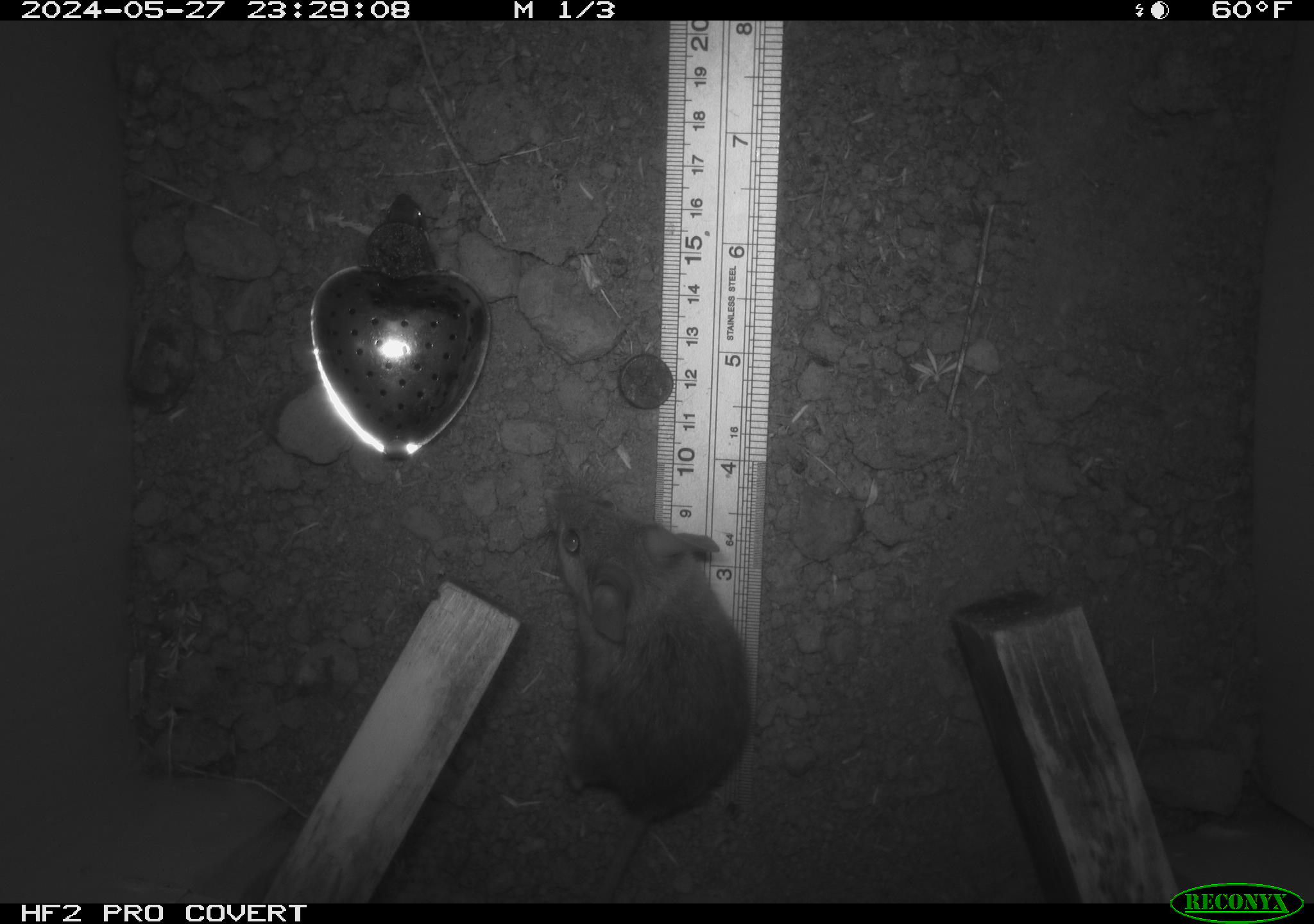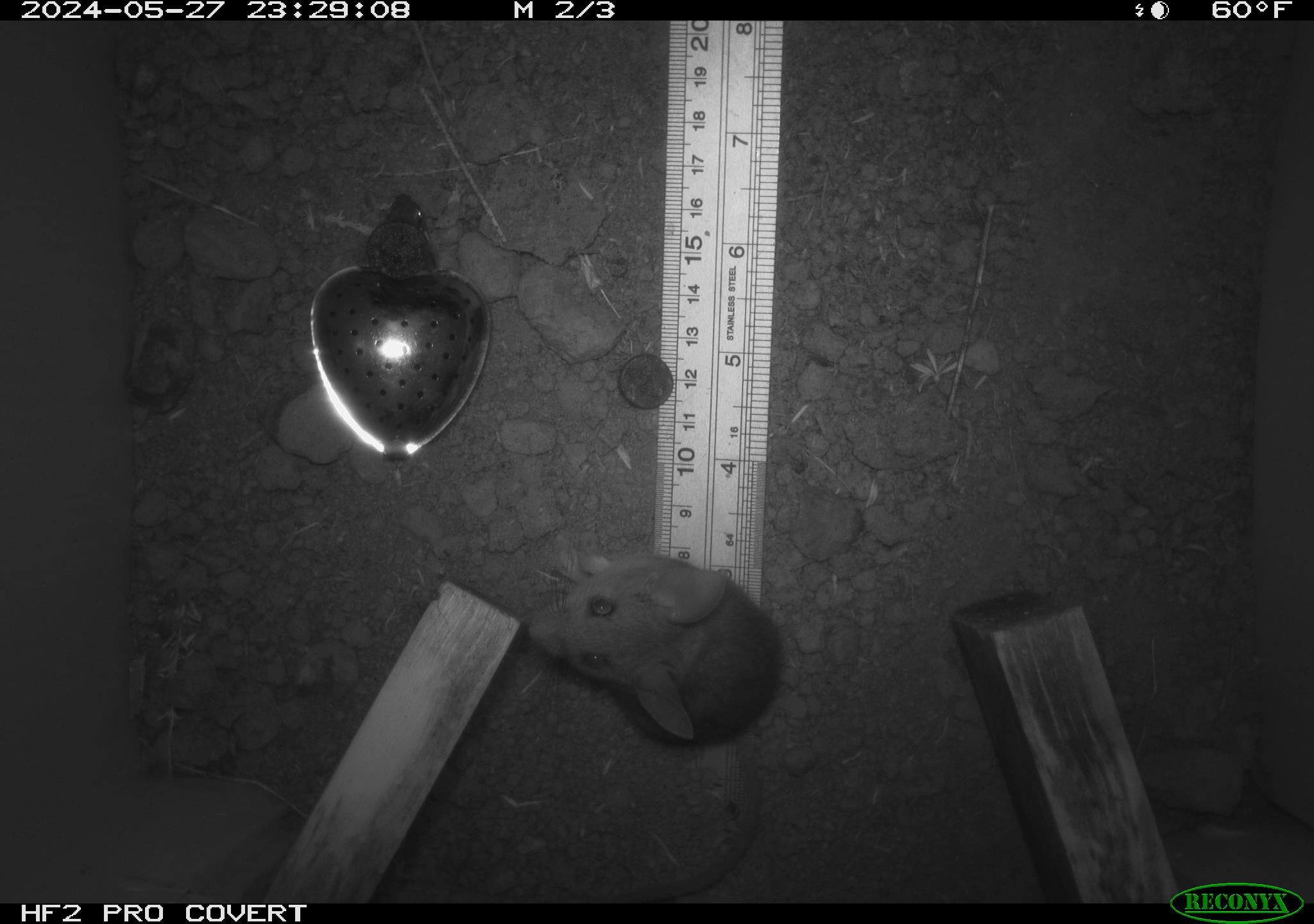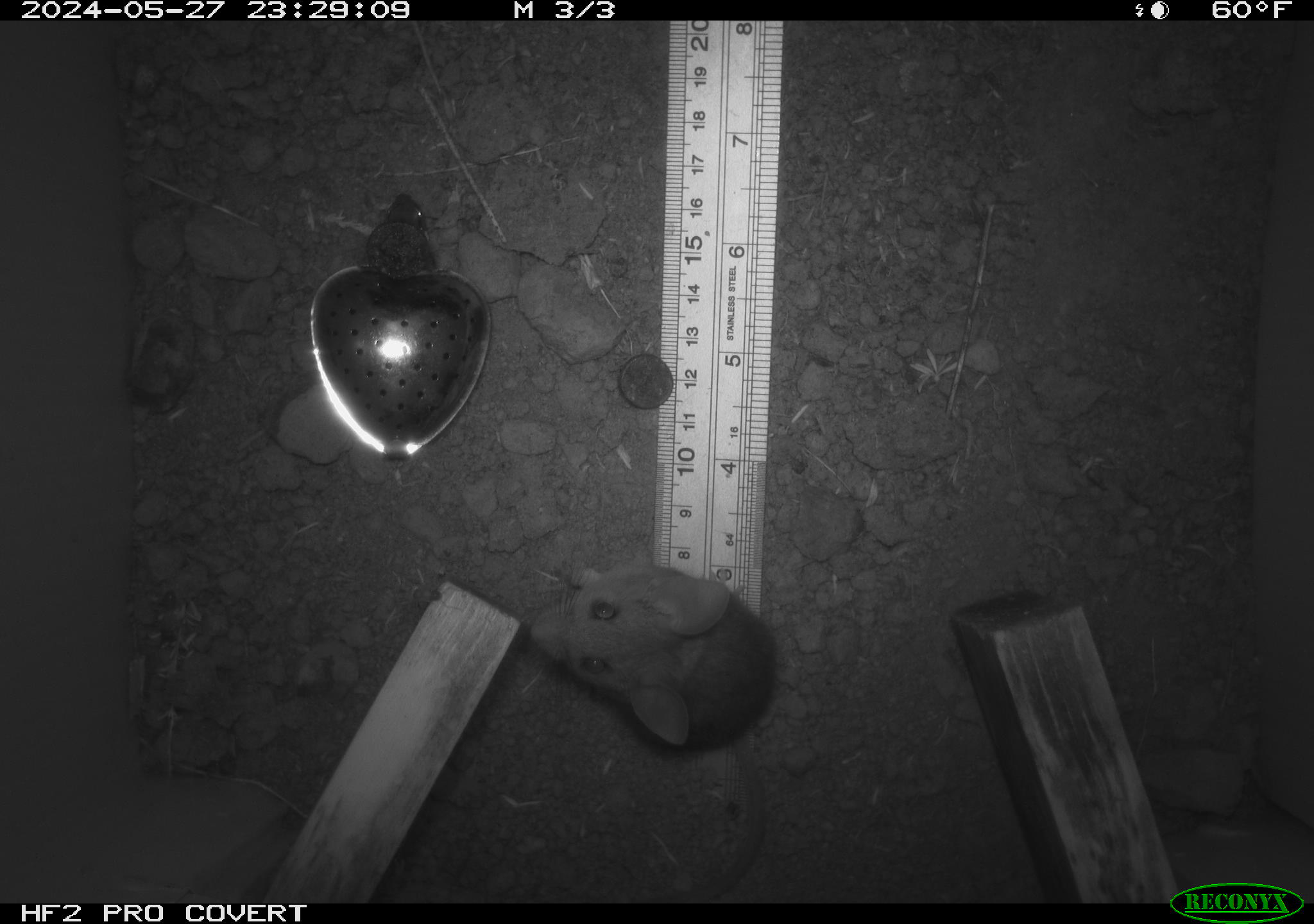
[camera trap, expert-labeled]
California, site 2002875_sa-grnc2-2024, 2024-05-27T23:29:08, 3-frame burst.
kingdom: Animalia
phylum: Chordata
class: Mammalia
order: Rodentia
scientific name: Rodentia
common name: rodent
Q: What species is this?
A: Rodent (Rodentia).